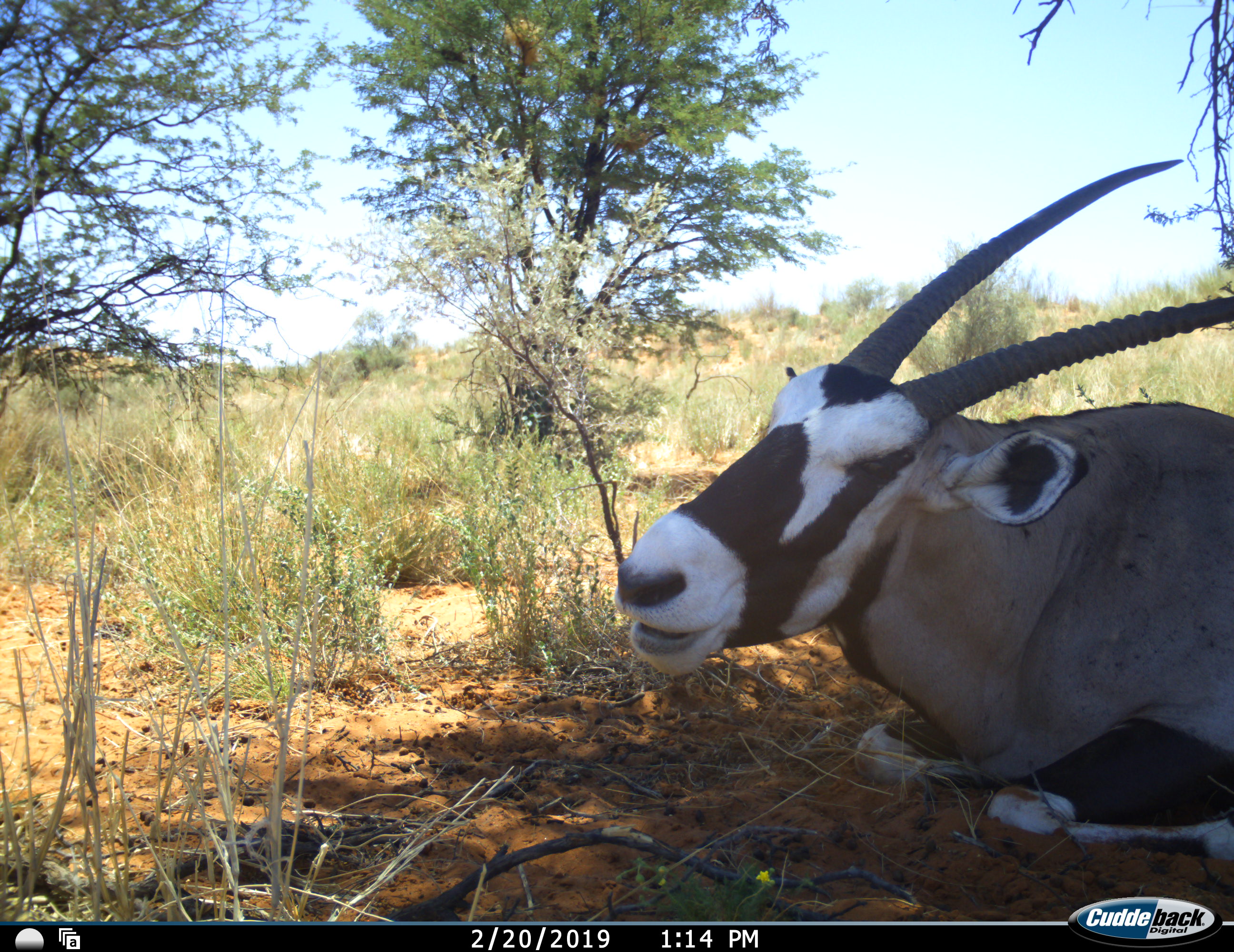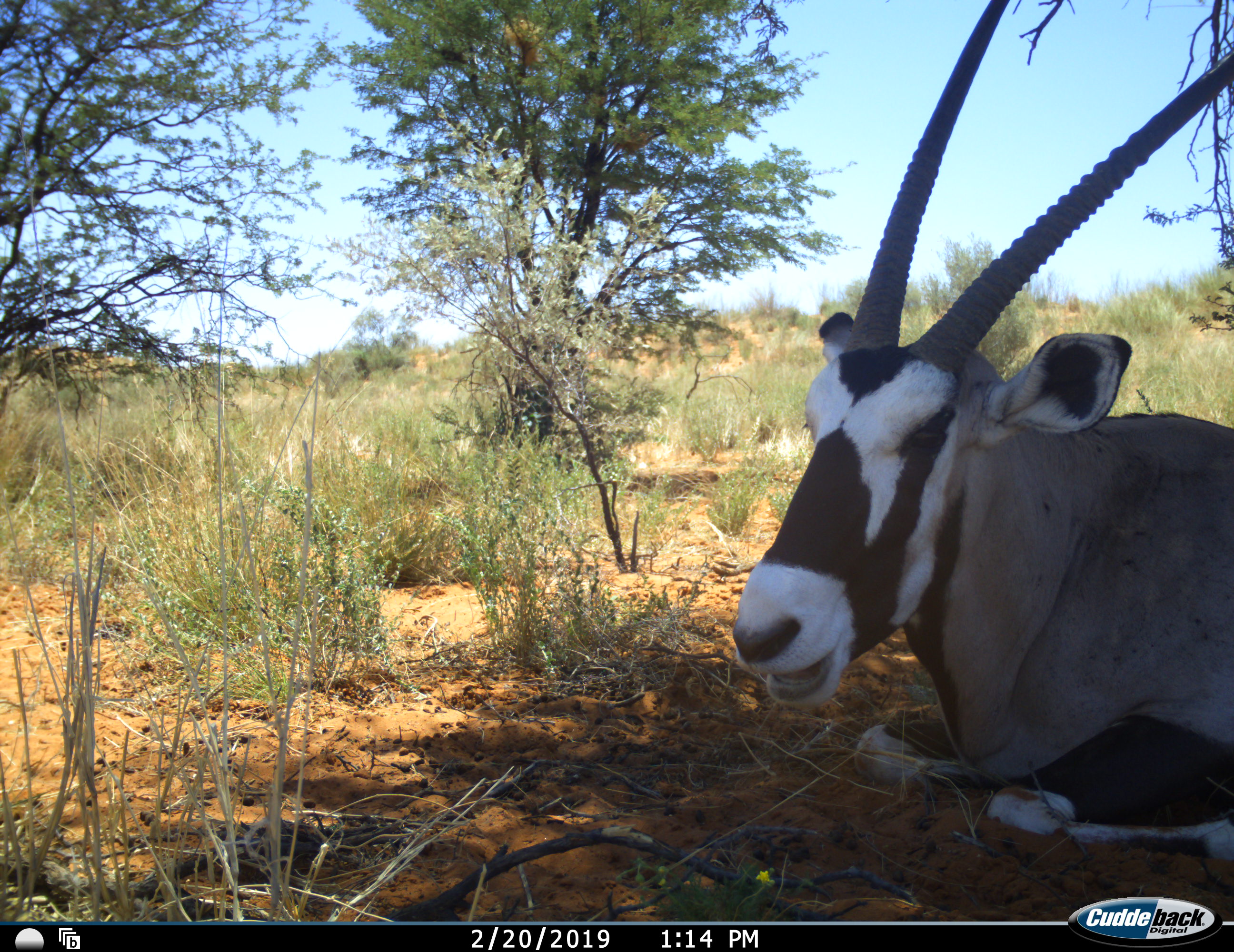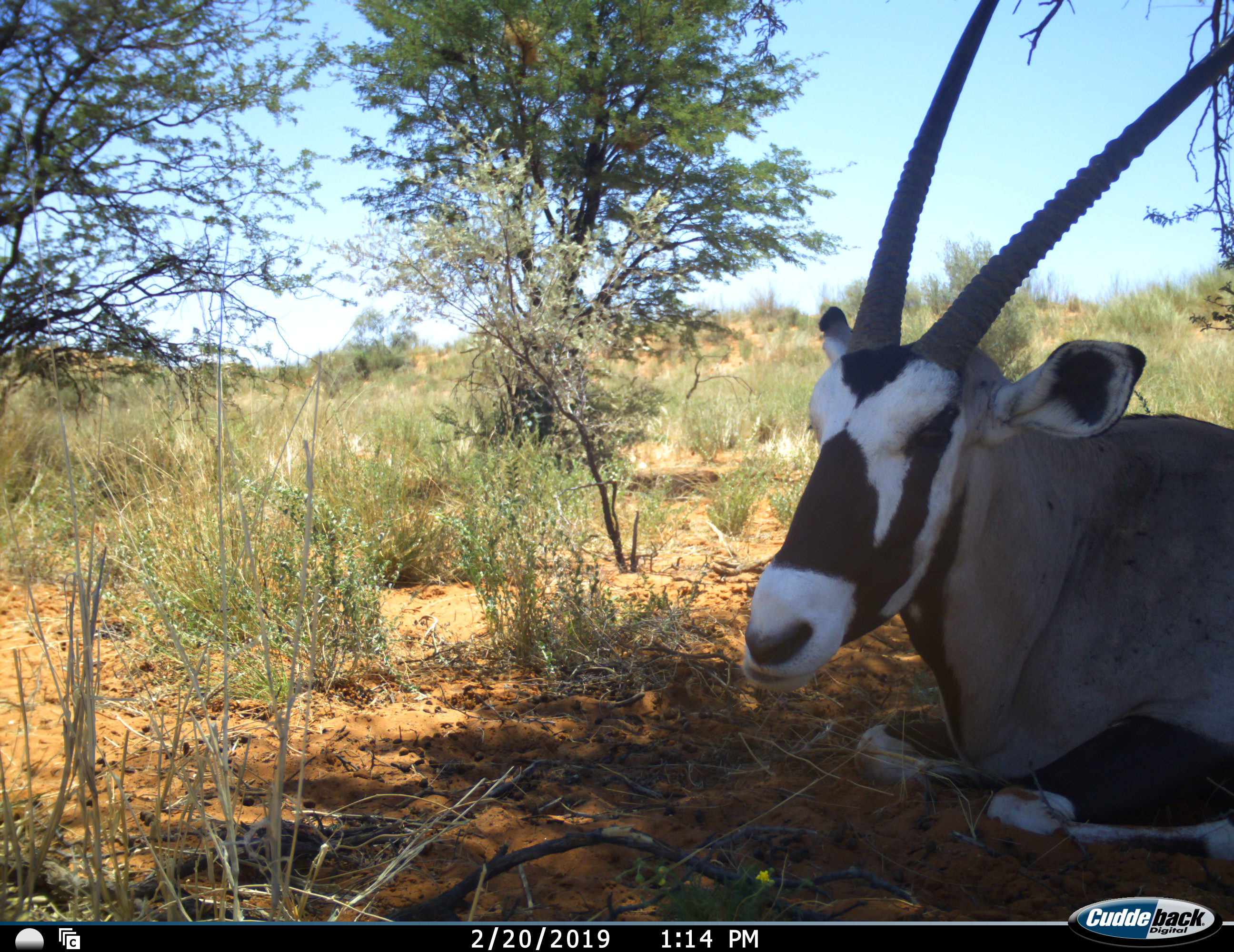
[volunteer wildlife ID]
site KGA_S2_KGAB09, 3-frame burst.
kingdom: Animalia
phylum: Chordata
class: Mammalia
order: Artiodactyla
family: Bovidae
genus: Oryx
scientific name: Oryx gazella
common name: gemsbok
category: oryx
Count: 1.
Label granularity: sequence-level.